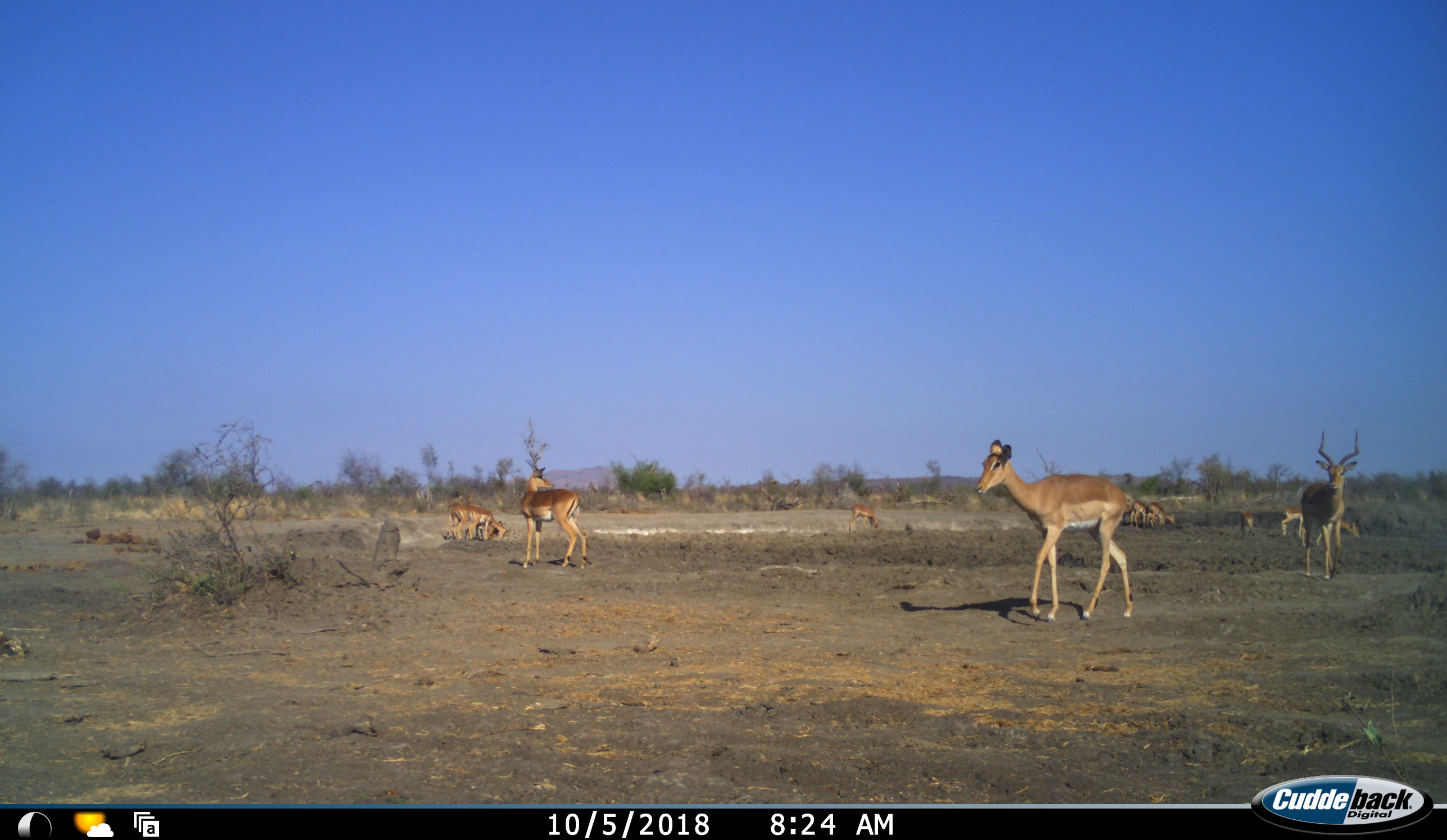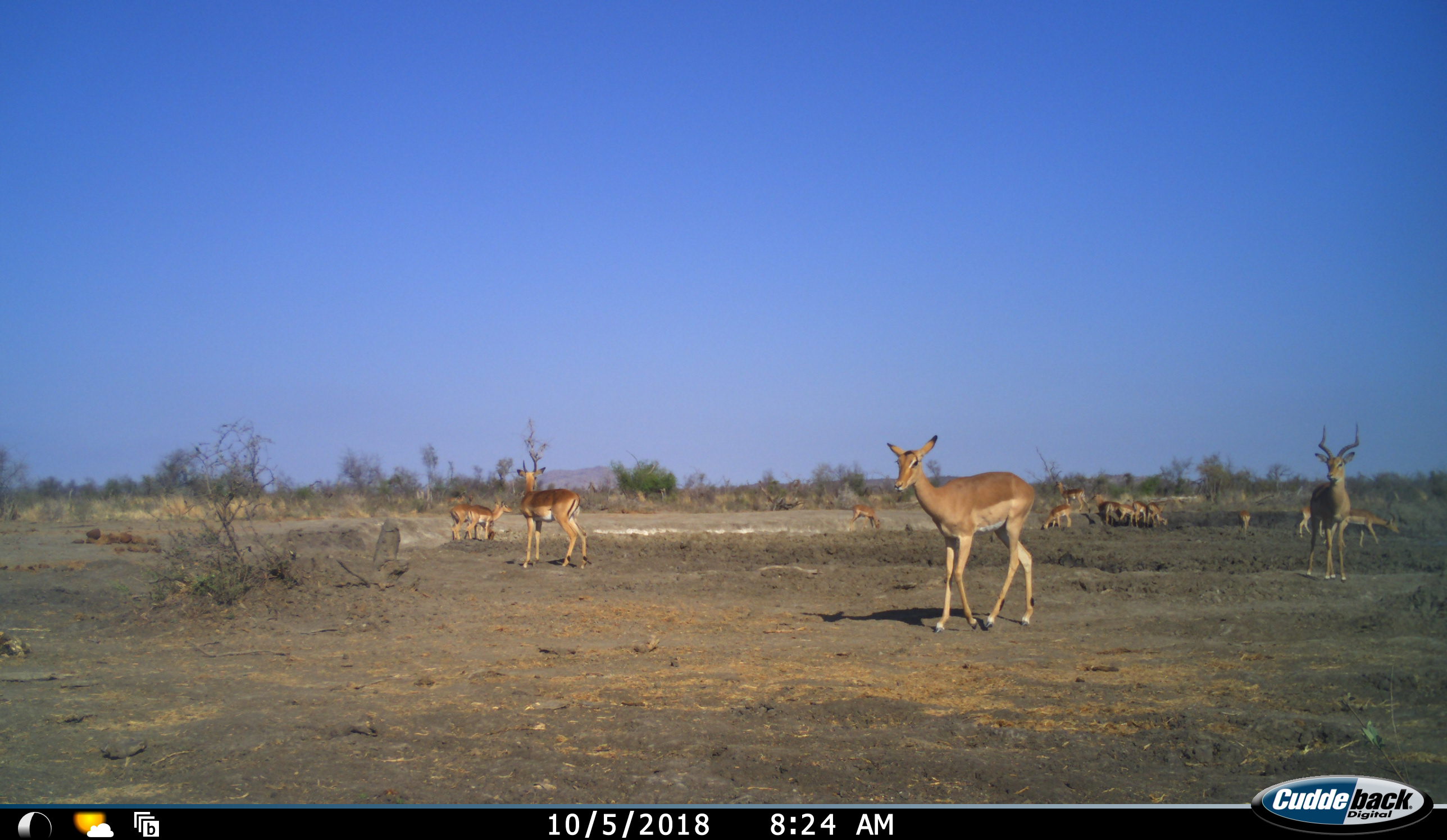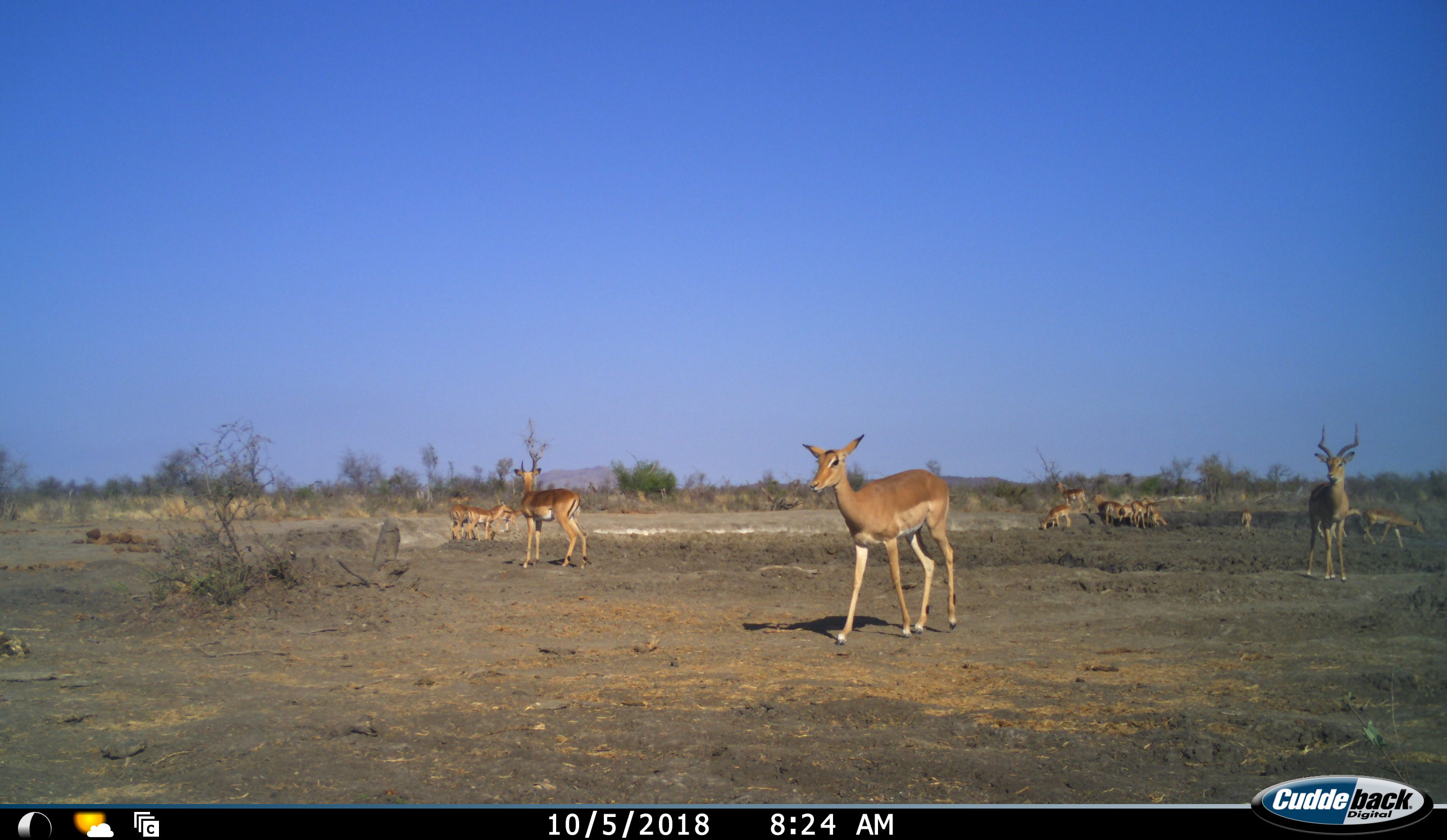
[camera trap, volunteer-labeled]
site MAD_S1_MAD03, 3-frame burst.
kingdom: Animalia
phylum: Chordata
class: Mammalia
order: Artiodactyla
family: Bovidae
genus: Aepyceros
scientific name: Aepyceros melampus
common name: impala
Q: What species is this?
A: Impala (Aepyceros melampus).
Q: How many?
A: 11-50.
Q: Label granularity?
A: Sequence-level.